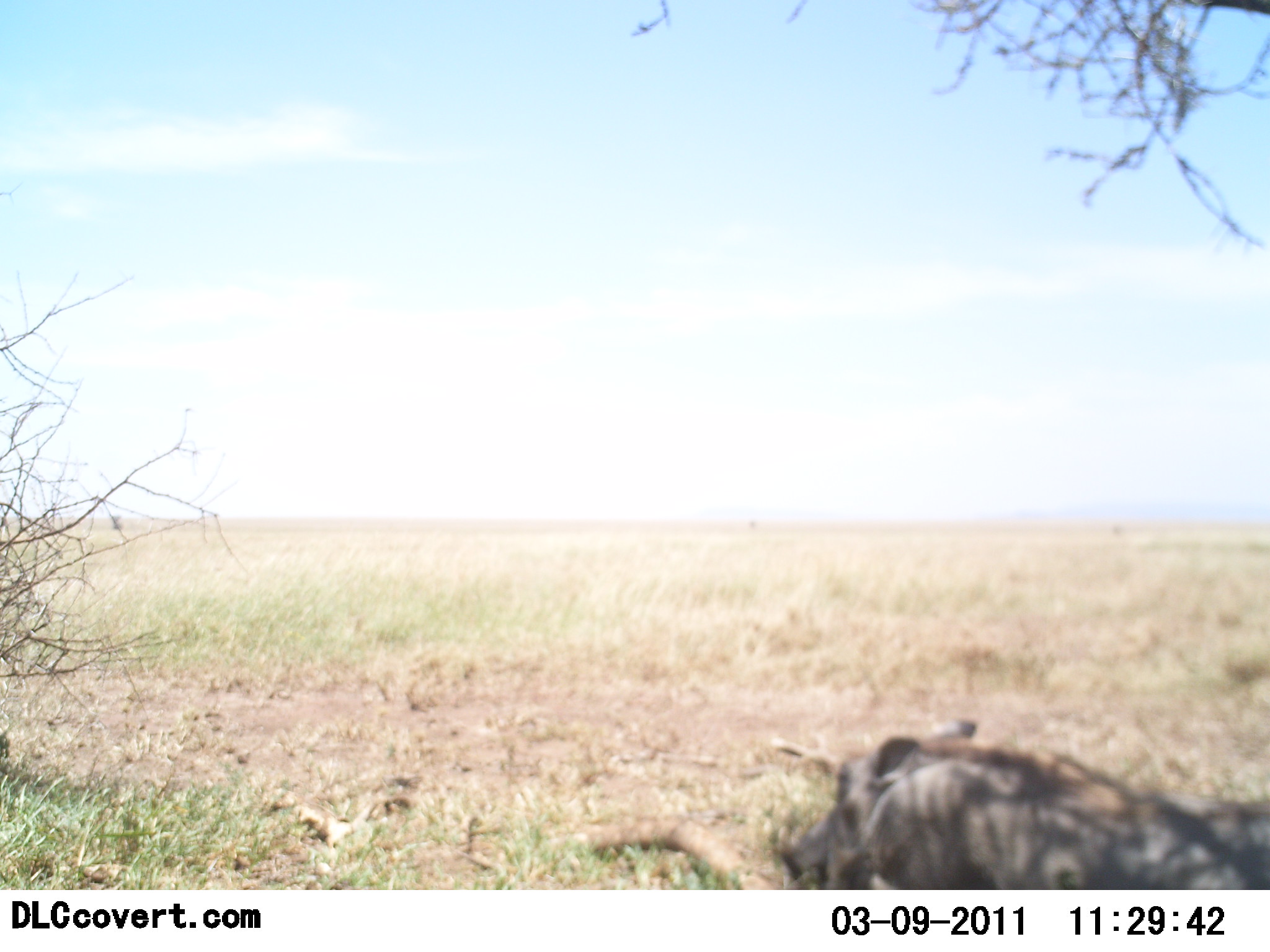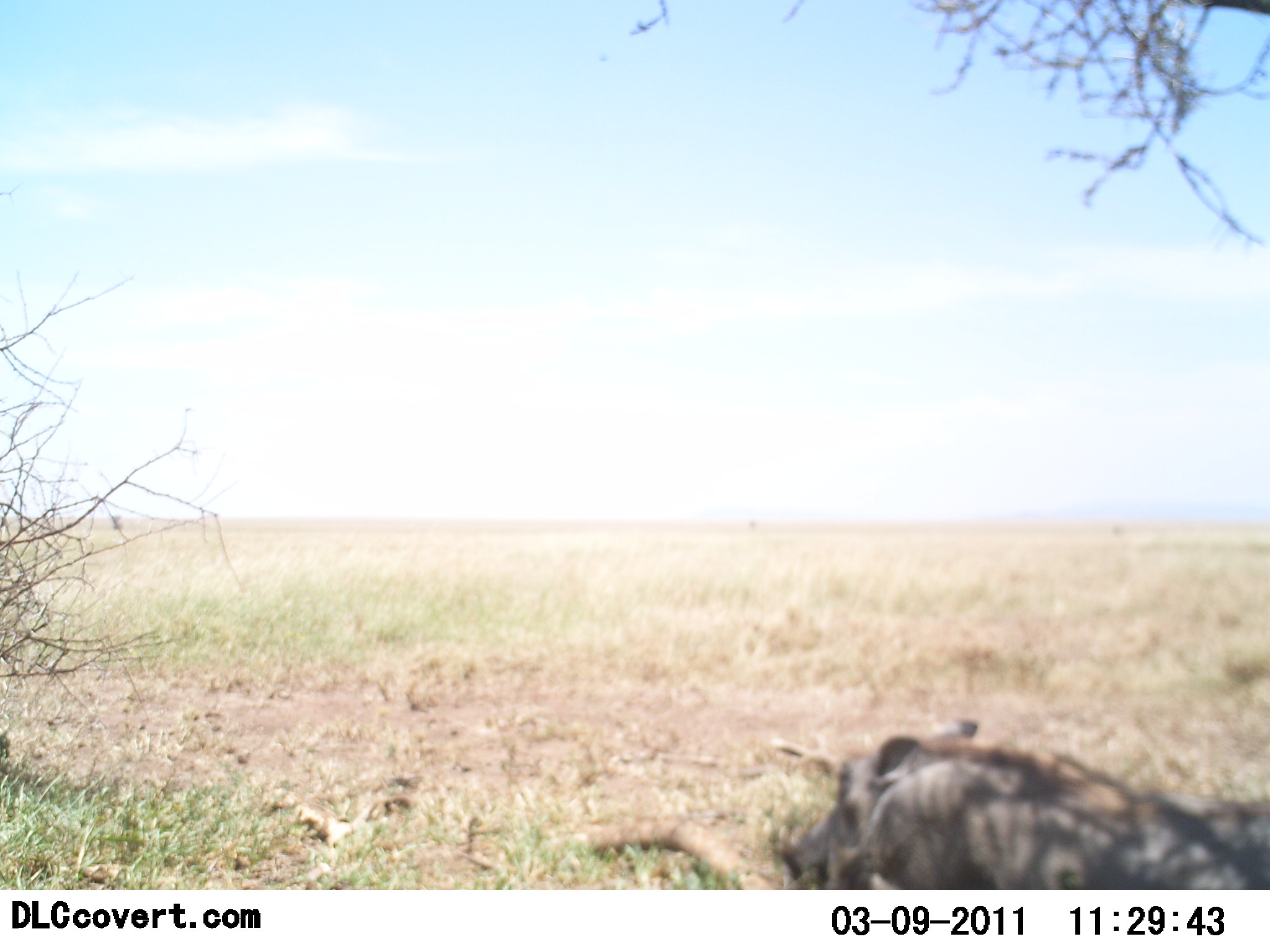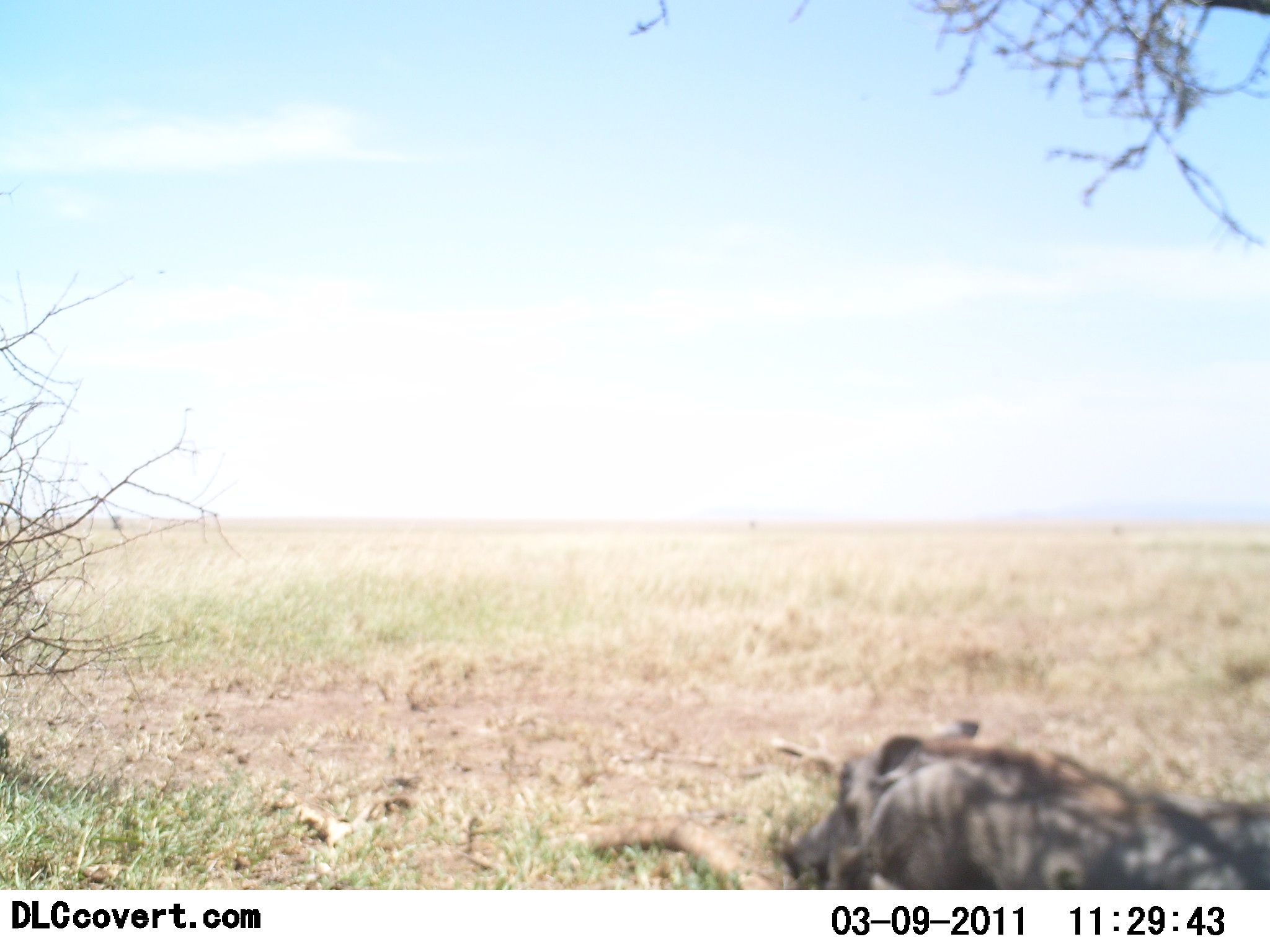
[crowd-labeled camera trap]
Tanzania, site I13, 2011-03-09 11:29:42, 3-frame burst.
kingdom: Animalia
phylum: Chordata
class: Mammalia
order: Artiodactyla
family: Suidae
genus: Phacochoerus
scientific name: Phacochoerus africanus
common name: warthog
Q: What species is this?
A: Warthog (Phacochoerus africanus).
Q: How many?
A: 1.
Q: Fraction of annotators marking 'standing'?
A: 14%.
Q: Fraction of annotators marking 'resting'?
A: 86%.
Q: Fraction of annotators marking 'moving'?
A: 0%.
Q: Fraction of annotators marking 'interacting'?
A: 0%.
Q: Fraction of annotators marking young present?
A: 0%.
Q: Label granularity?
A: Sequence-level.